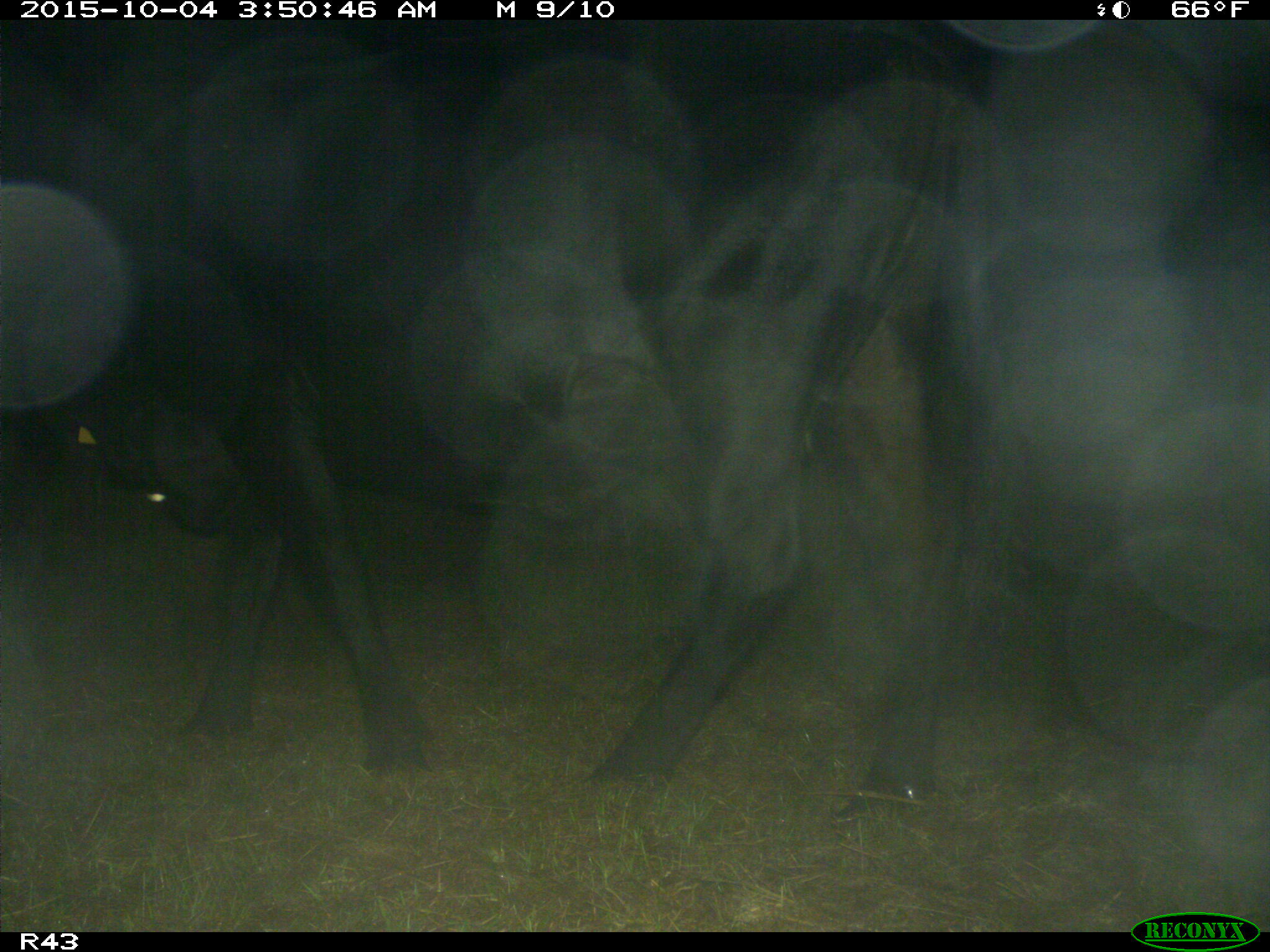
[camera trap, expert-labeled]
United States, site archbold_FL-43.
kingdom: Animalia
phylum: Chordata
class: Mammalia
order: Artiodactyla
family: Bovidae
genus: Bos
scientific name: Bos taurus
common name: domestic cow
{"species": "Bos taurus (domestic cow)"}